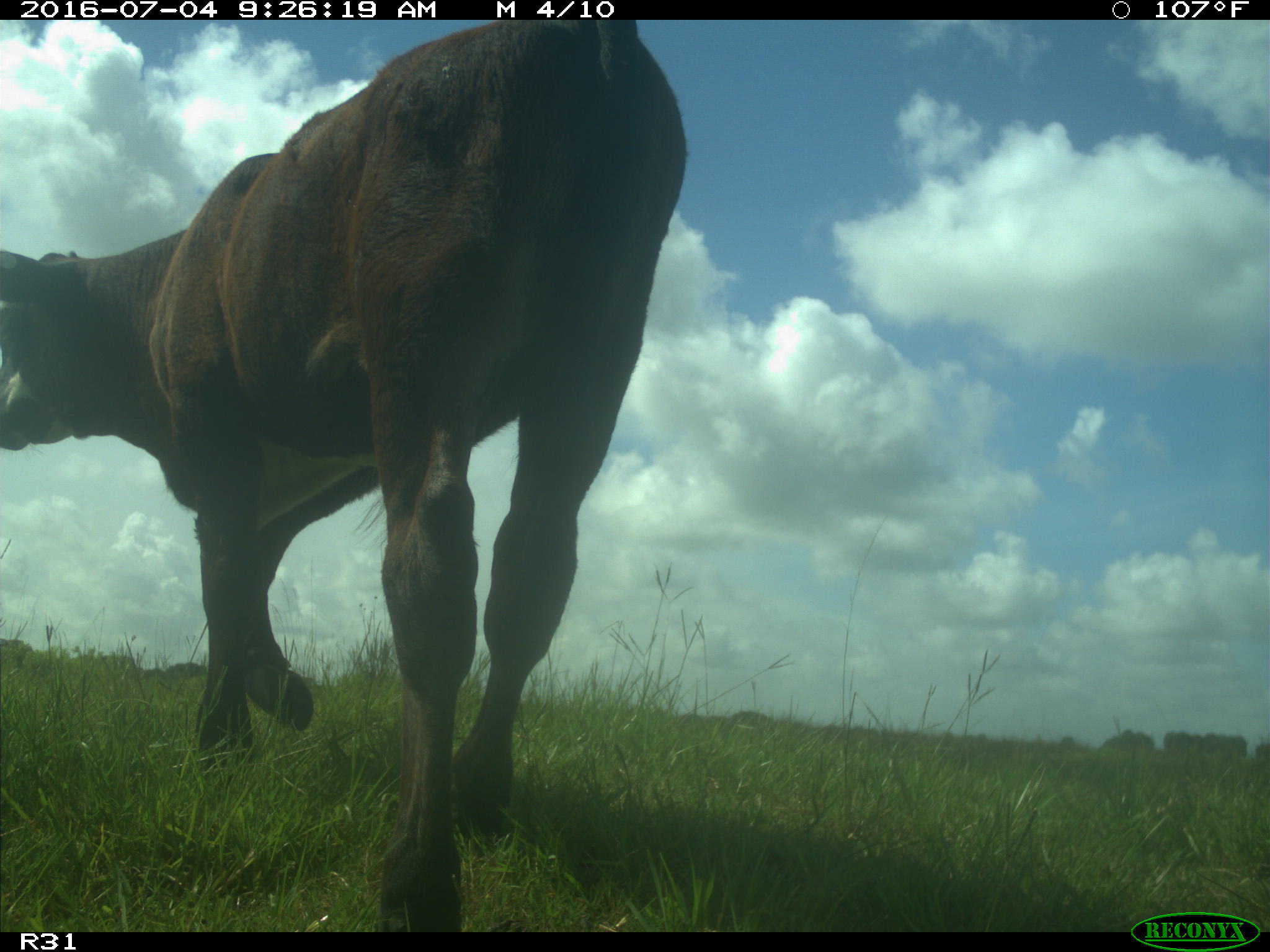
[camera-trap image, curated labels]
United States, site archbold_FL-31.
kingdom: Animalia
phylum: Chordata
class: Mammalia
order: Artiodactyla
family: Bovidae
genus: Bos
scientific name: Bos taurus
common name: domestic cow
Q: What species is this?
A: Bos taurus (domestic cow).